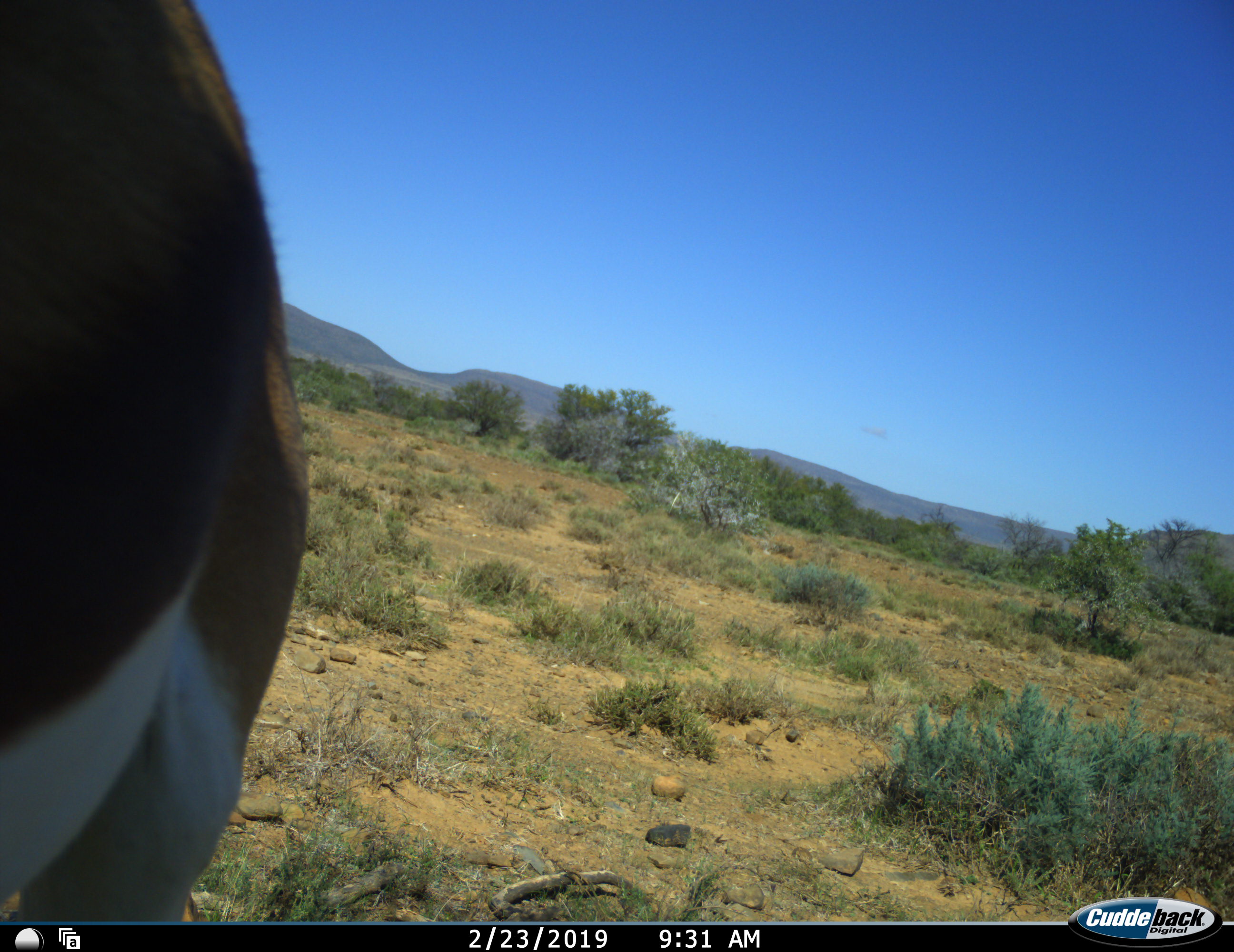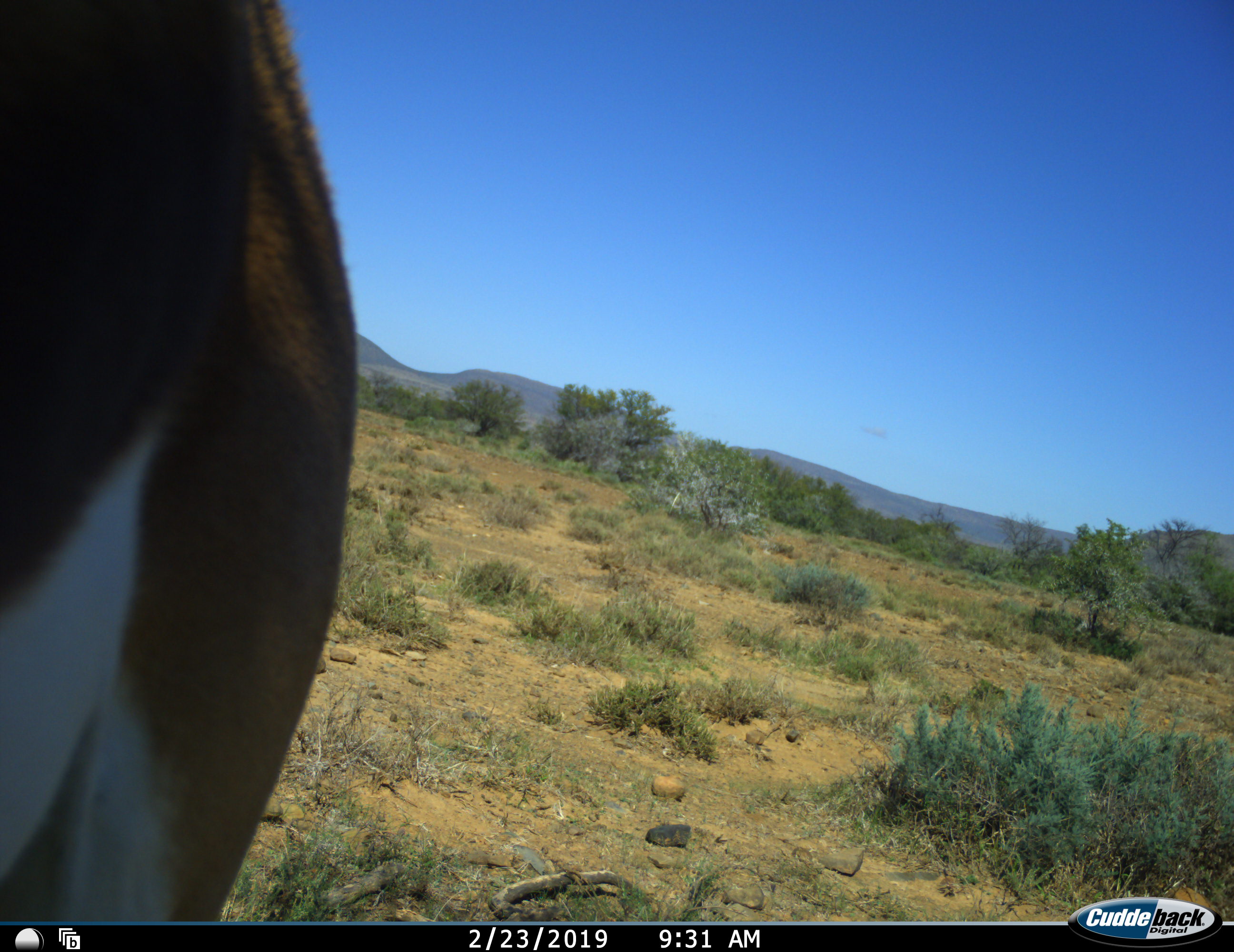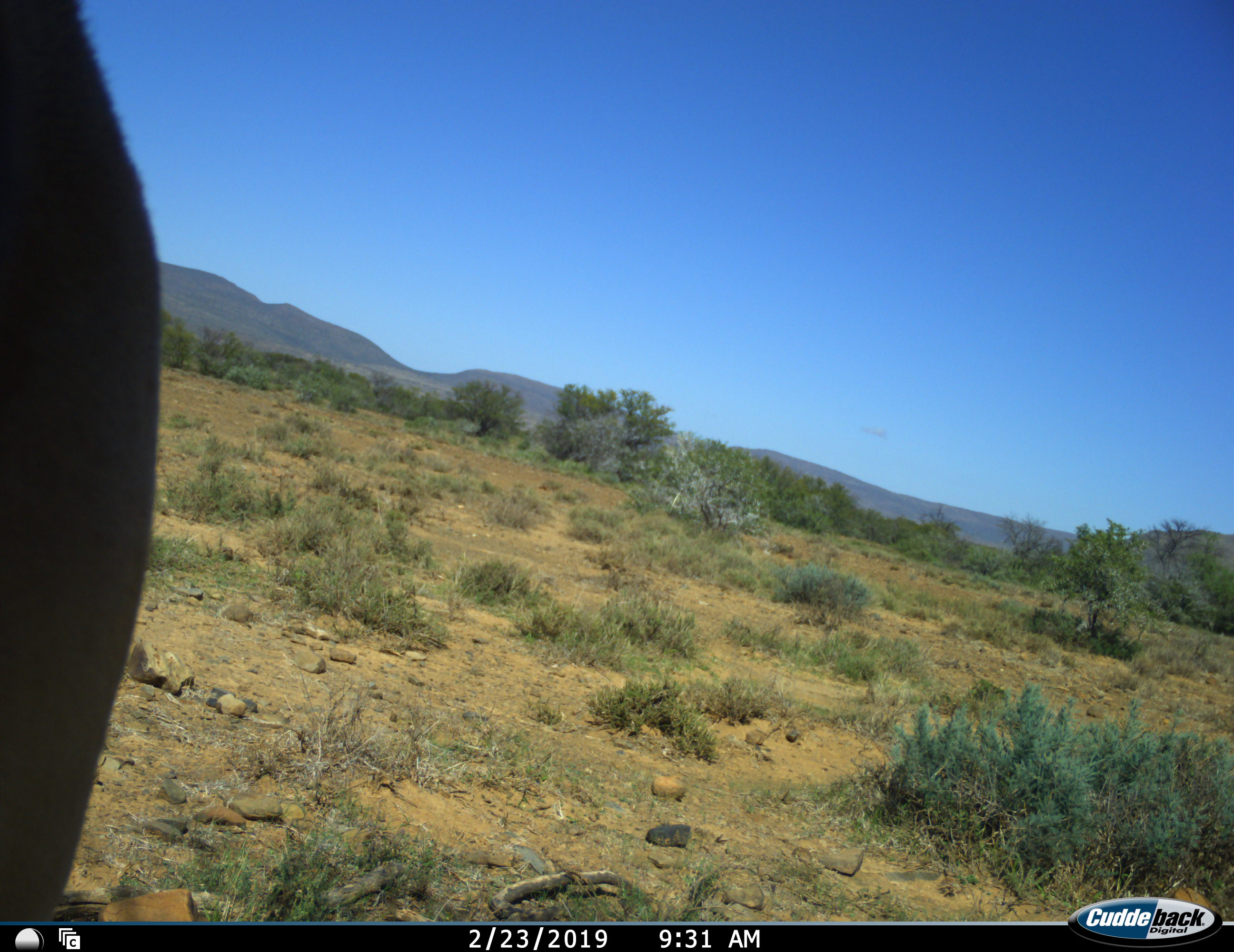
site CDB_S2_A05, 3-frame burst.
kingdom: Animalia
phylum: Chordata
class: Mammalia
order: Artiodactyla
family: Bovidae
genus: Antidorcas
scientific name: Antidorcas marsupialis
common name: springbok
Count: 1.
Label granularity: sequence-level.